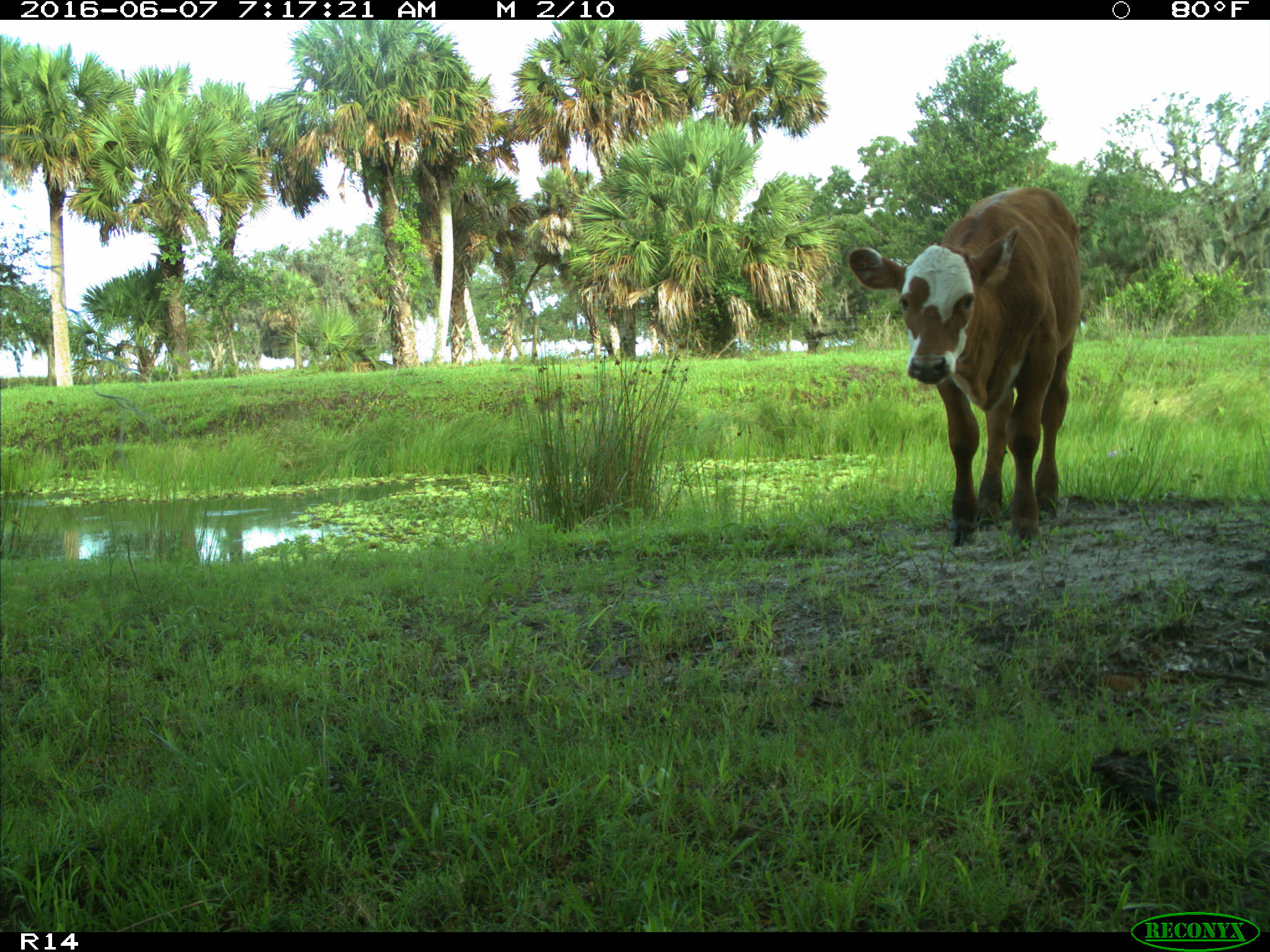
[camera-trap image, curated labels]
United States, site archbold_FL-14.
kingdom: Animalia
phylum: Chordata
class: Mammalia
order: Artiodactyla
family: Bovidae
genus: Bos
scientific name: Bos taurus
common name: domestic cow